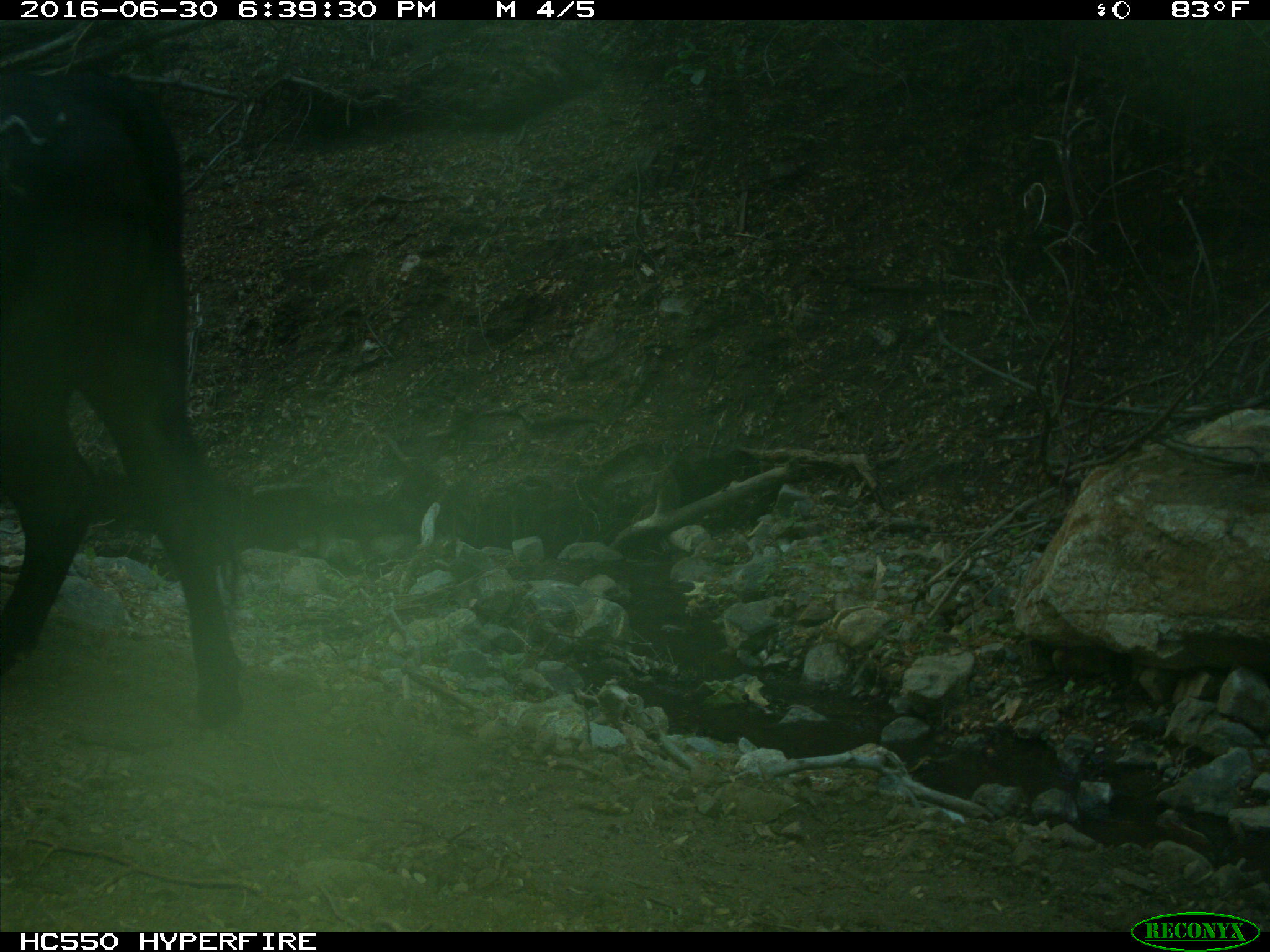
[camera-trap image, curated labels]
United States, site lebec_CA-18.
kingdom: Animalia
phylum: Chordata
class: Mammalia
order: Artiodactyla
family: Bovidae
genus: Bos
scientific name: Bos taurus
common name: domestic cow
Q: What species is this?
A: Bos taurus (domestic cow).